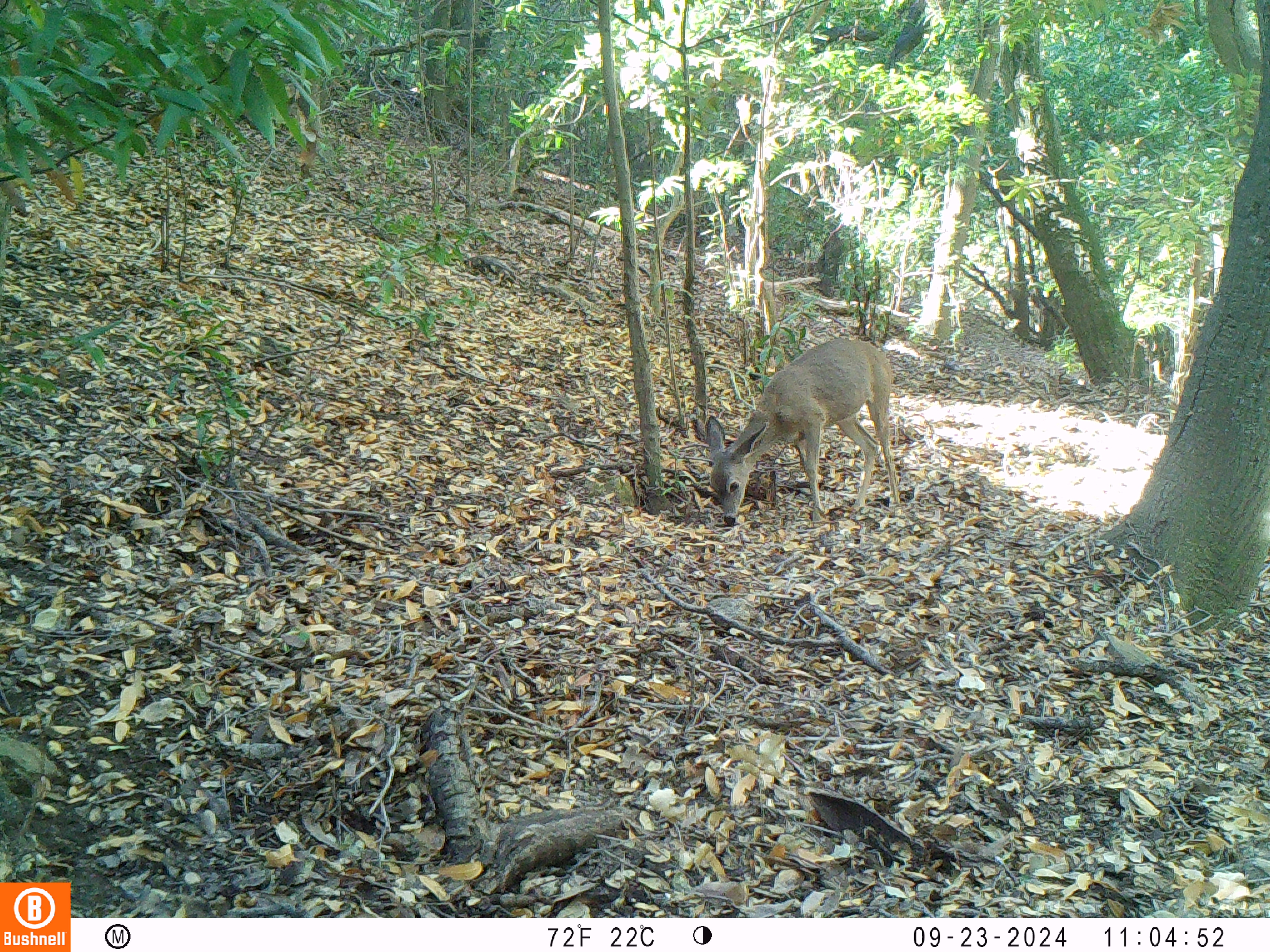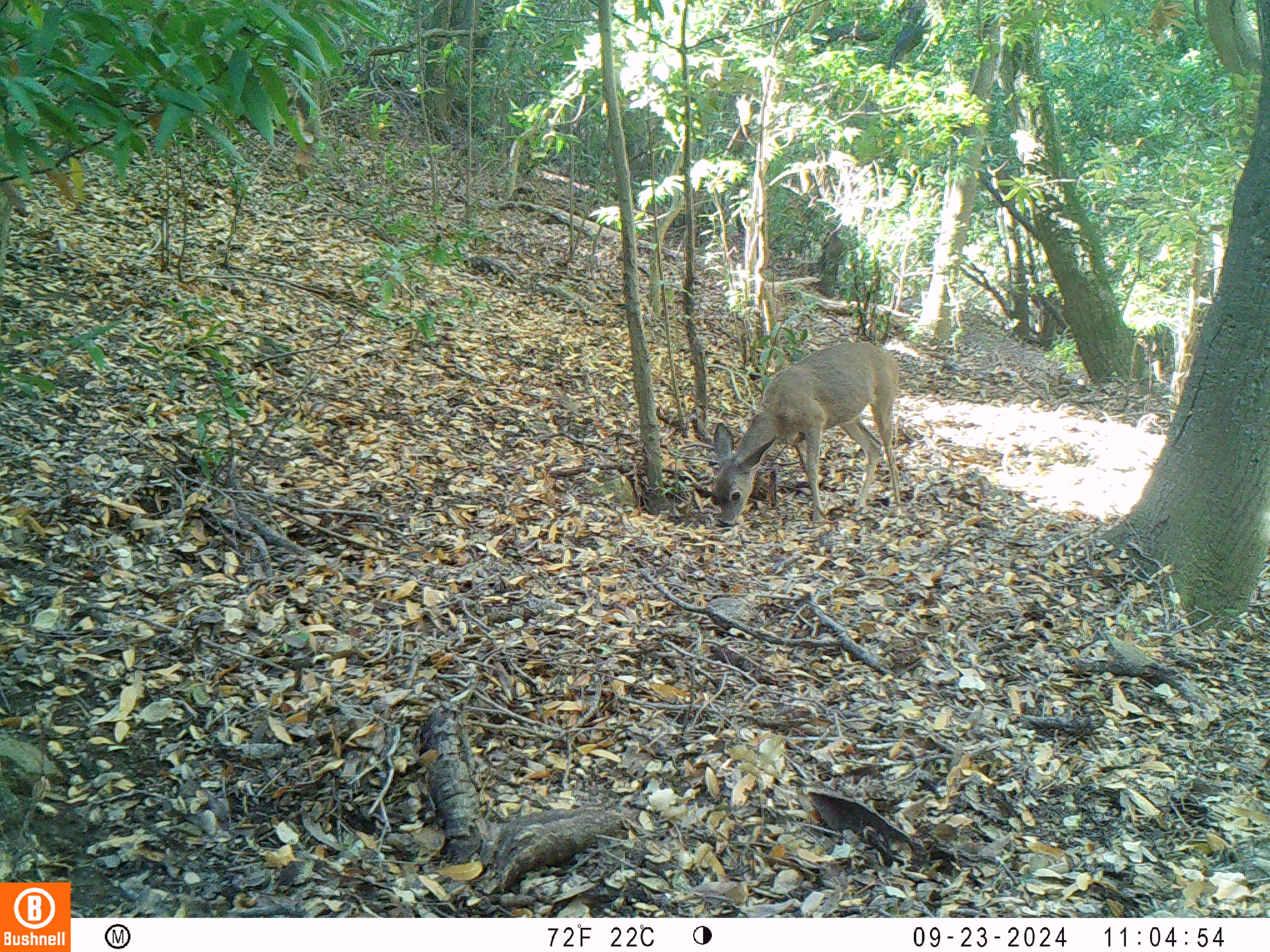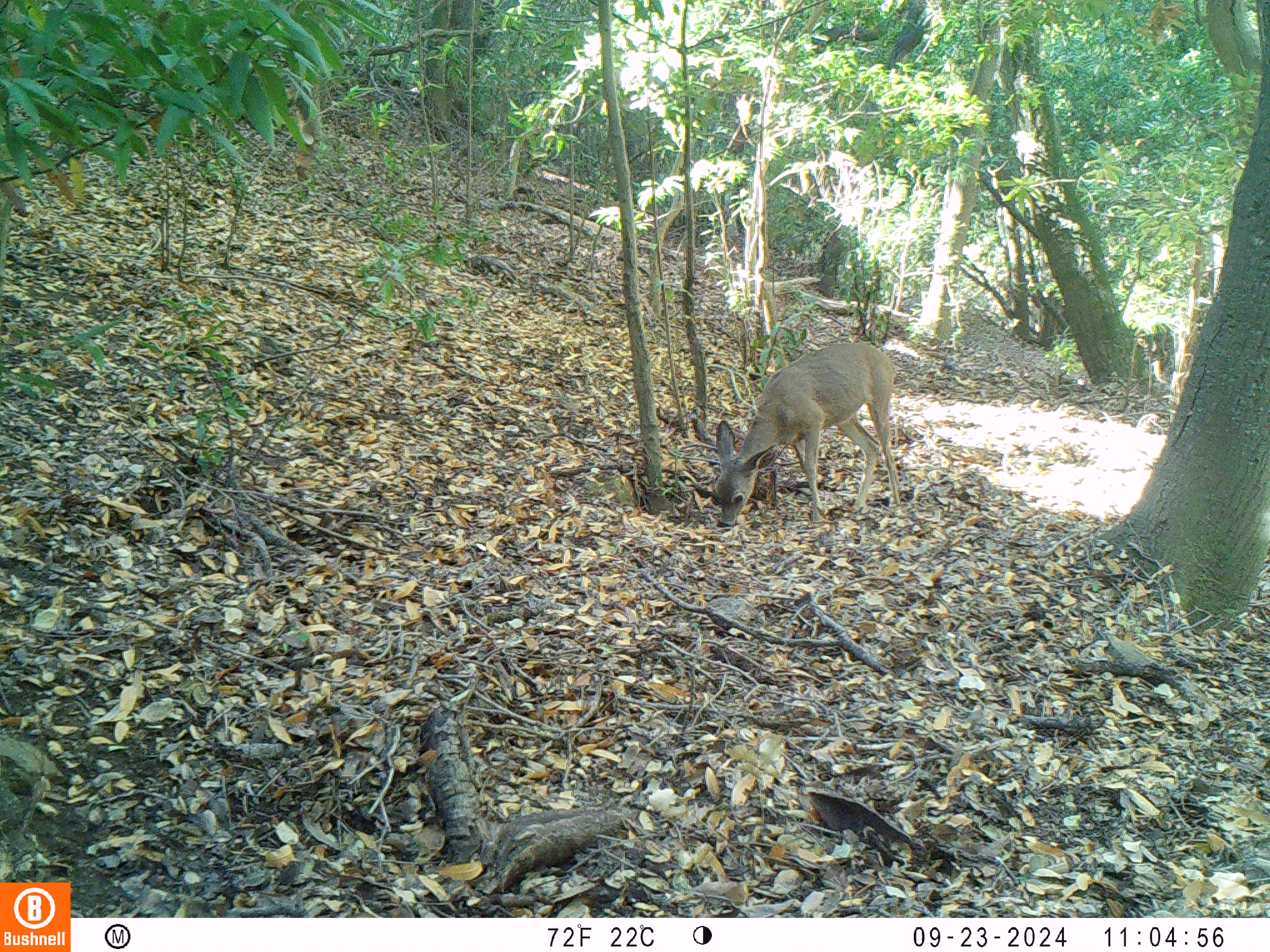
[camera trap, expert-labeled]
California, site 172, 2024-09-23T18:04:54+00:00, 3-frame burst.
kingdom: Animalia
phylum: Chordata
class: Mammalia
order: Artiodactyla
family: Cervidae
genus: Odocoileus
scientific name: Odocoileus hemionus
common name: mule deer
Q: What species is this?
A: Mule deer (Odocoileus hemionus).